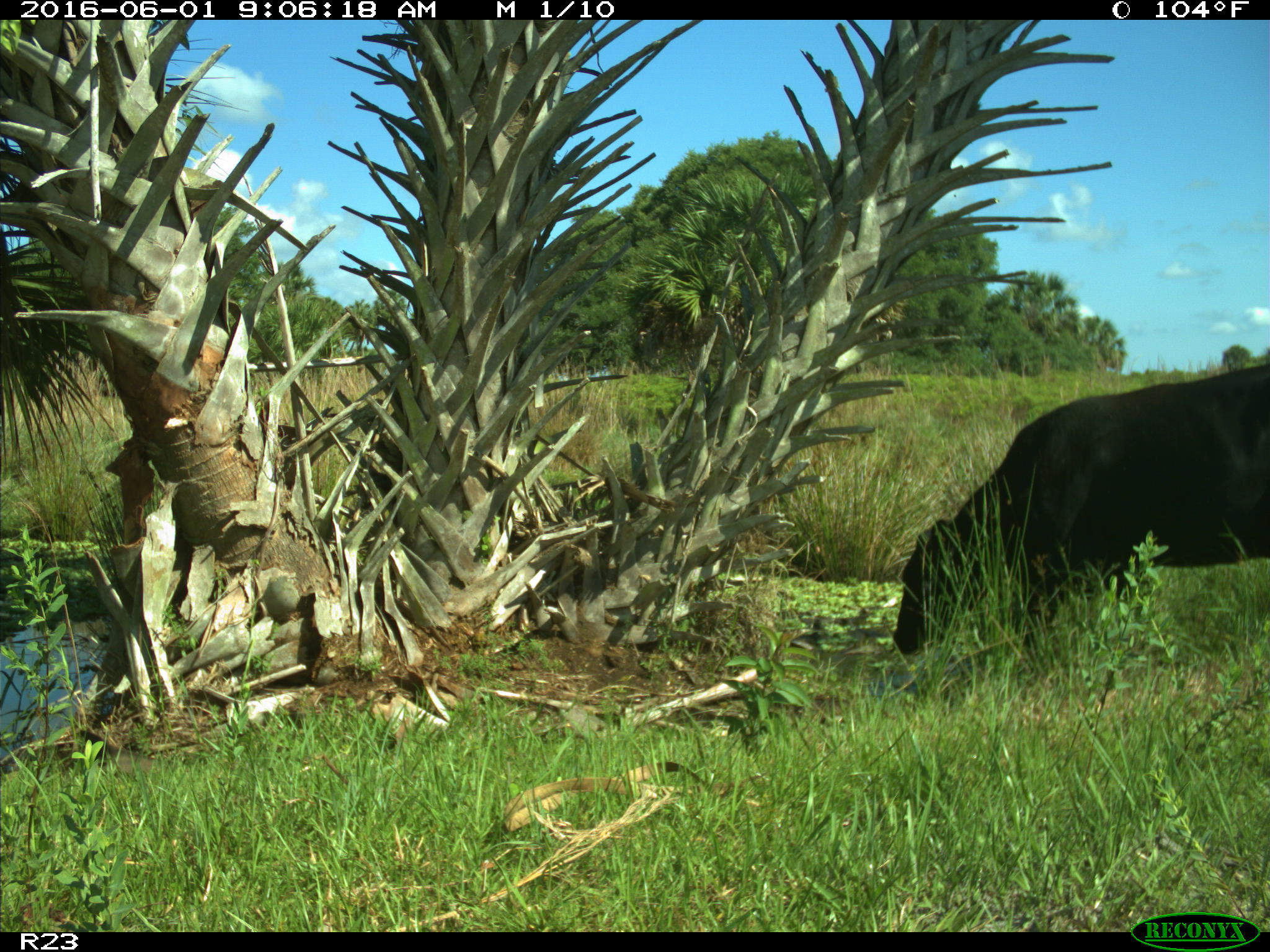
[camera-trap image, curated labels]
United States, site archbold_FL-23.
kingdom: Animalia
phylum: Chordata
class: Mammalia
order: Artiodactyla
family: Bovidae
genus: Bos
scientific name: Bos taurus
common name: domestic cow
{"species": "Bos taurus (domestic cow)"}